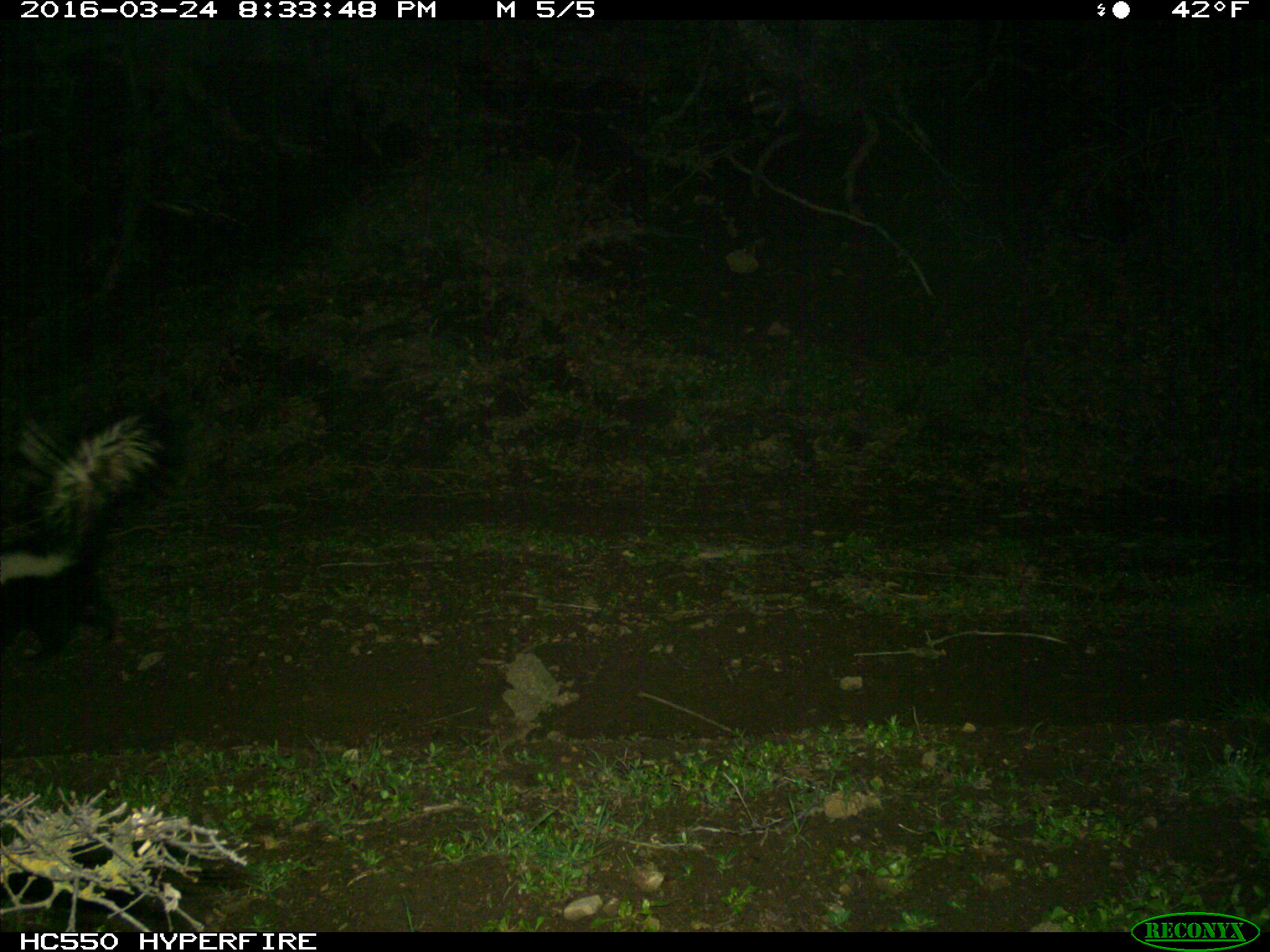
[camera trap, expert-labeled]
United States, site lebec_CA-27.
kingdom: Animalia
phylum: Chordata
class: Mammalia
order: Carnivora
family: Mephitidae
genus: Mephitis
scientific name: Mephitis mephitis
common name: striped skunk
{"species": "Mephitis mephitis (striped skunk)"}